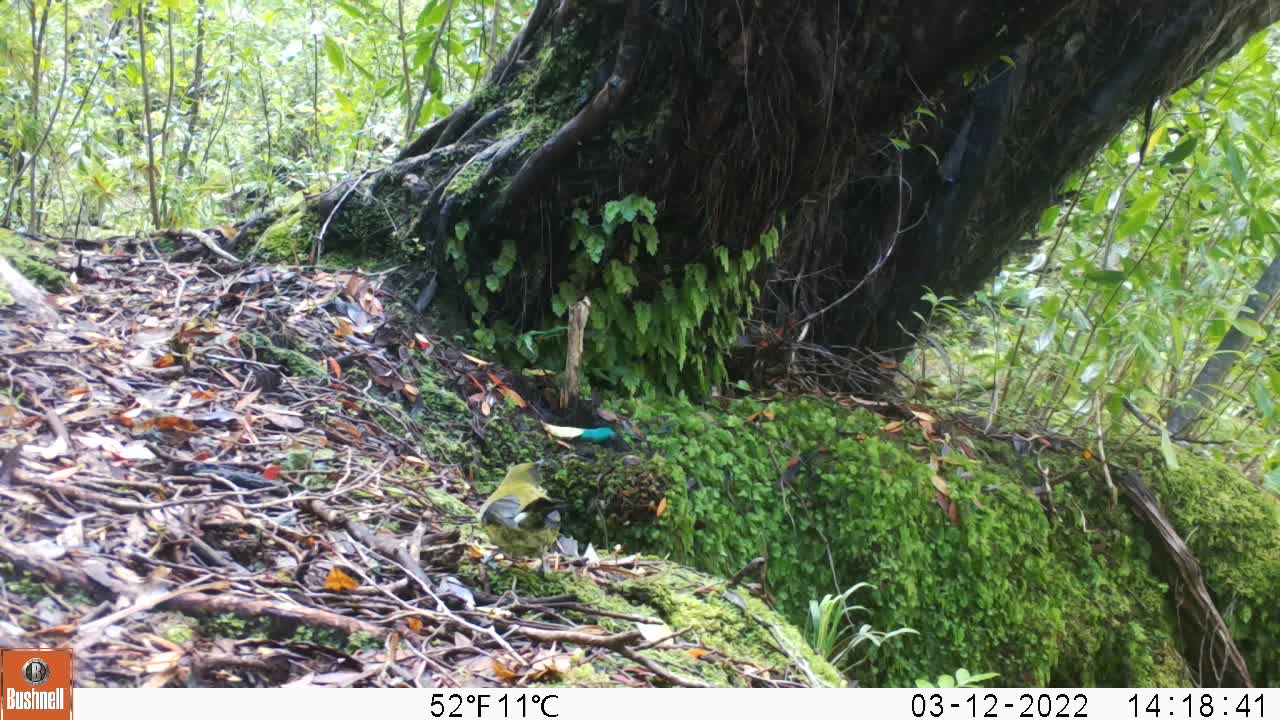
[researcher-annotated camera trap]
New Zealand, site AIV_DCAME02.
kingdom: Animalia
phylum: Chordata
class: Aves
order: Passeriformes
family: Meliphagidae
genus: Anthornis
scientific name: Anthornis melanura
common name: new zealand bellbird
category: bellbird